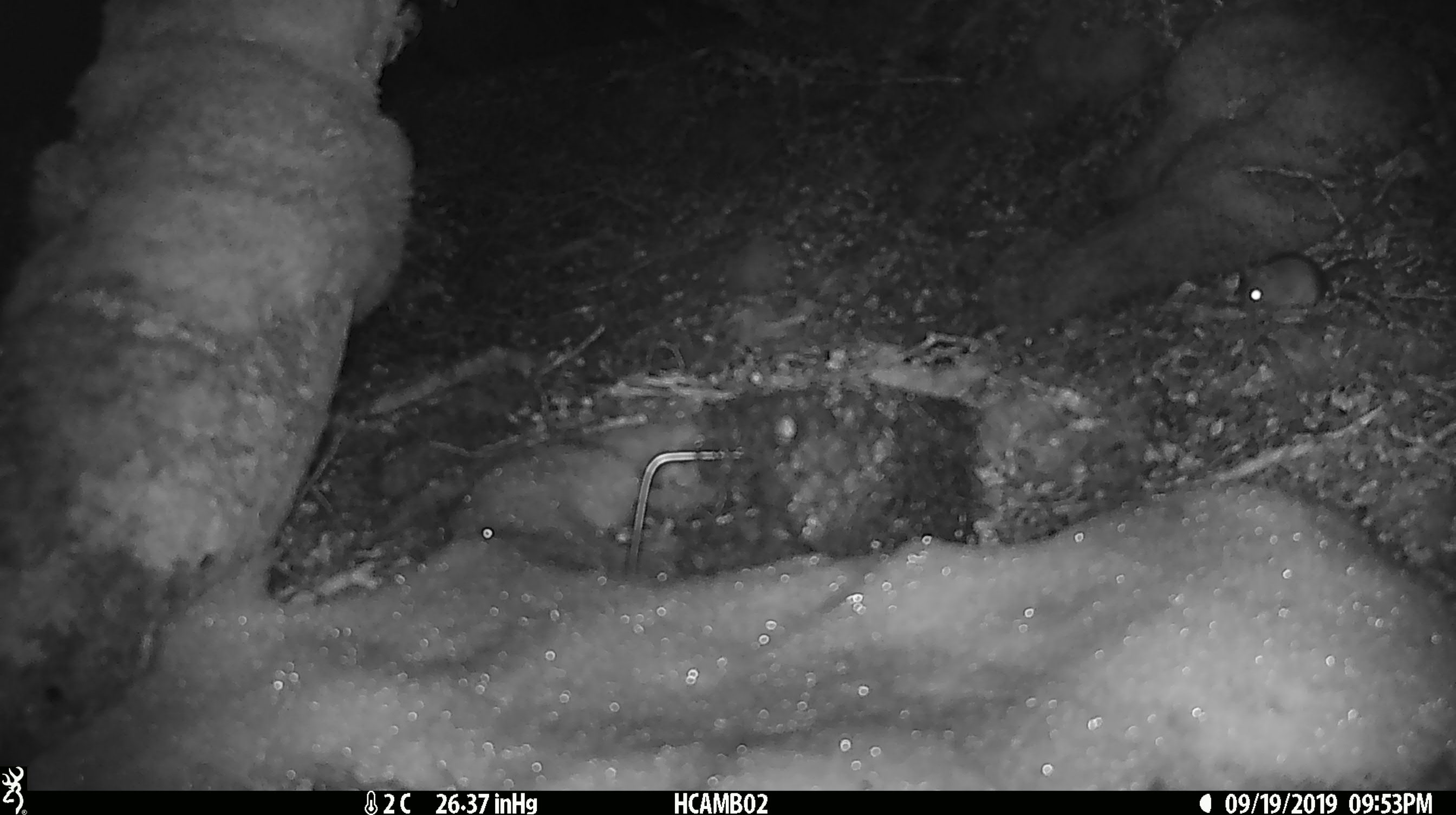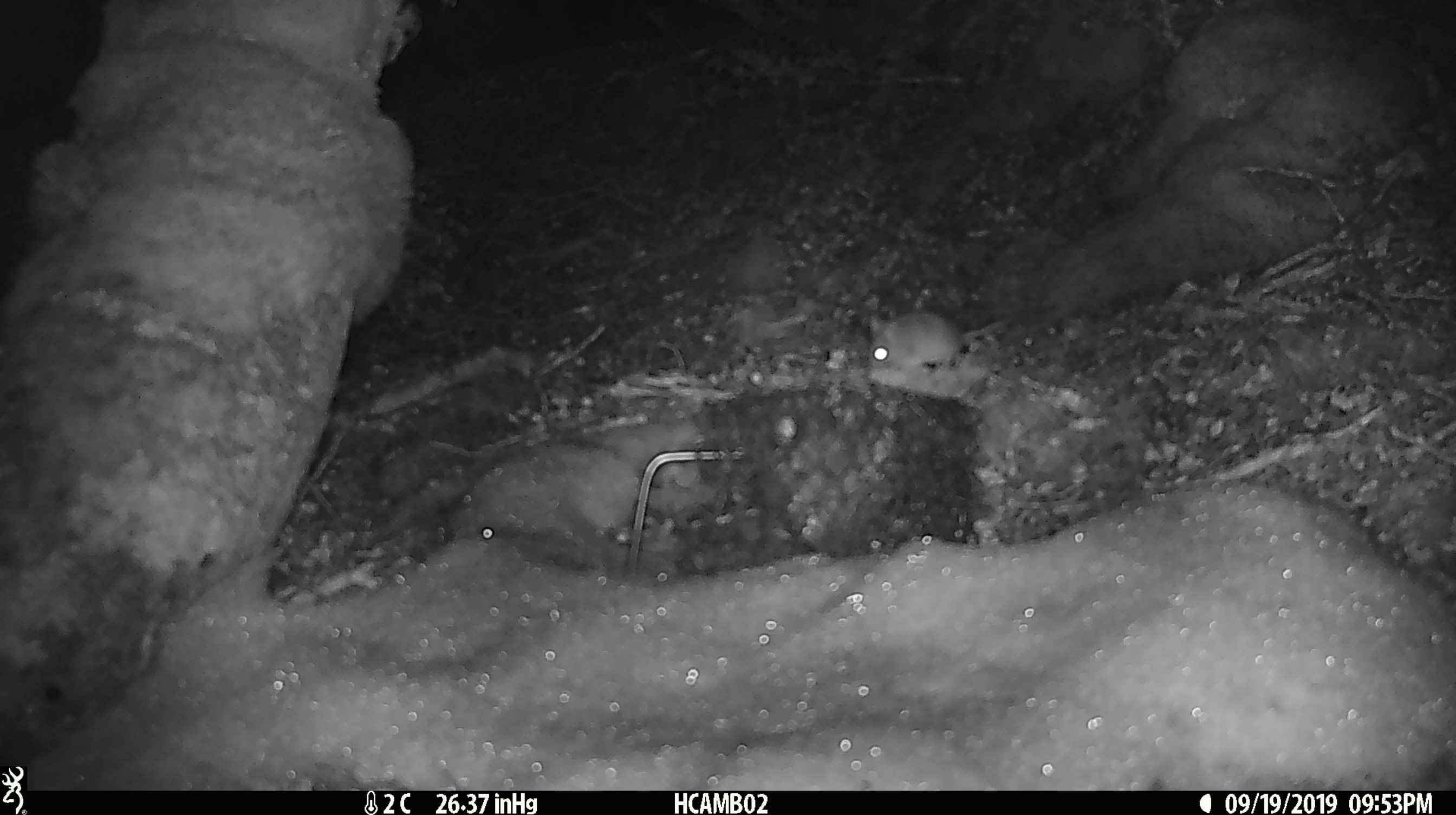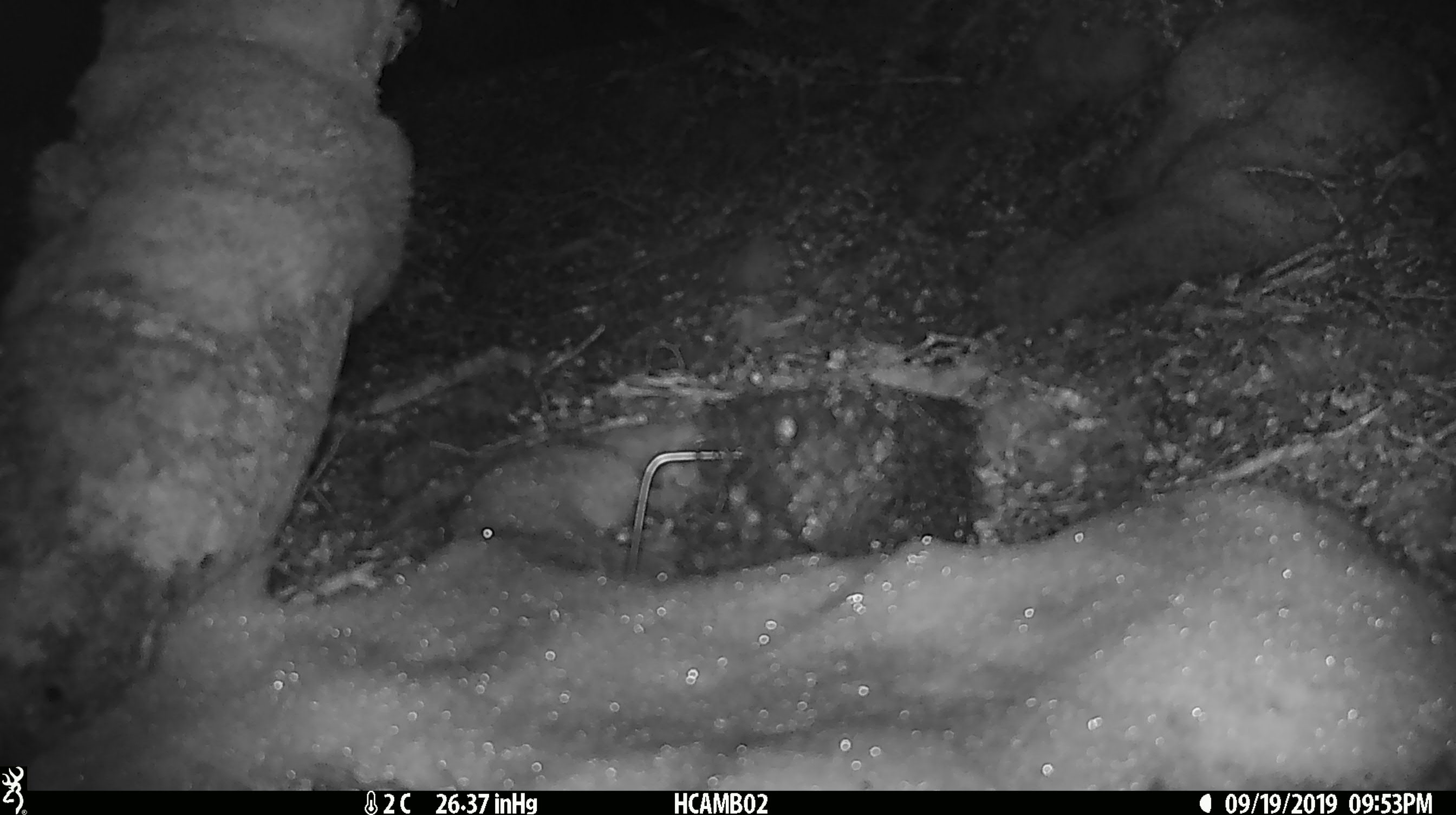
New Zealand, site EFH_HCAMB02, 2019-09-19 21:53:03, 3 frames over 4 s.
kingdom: Animalia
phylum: Chordata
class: Mammalia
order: Rodentia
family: Muridae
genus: Mus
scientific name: Mus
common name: mouse